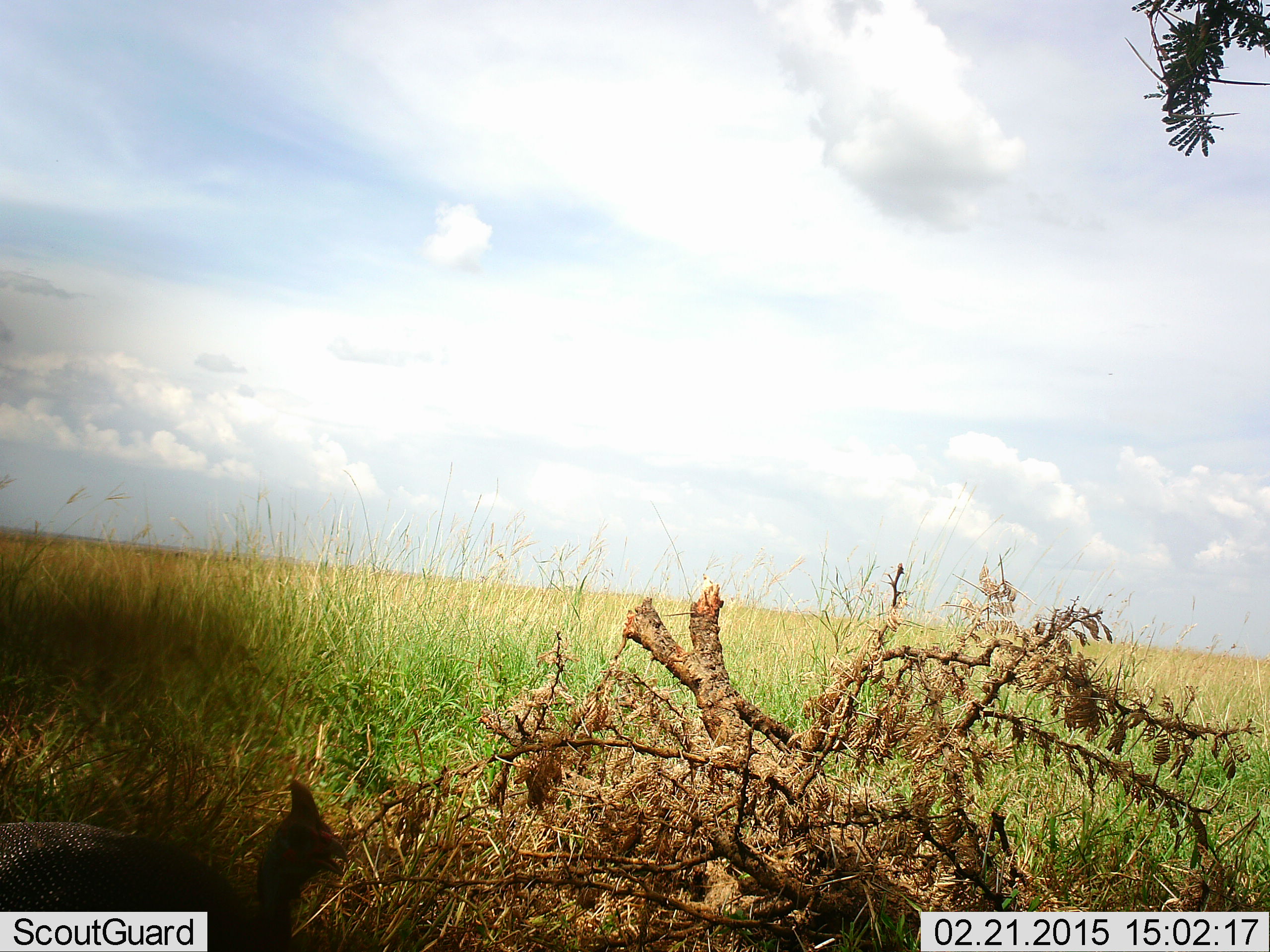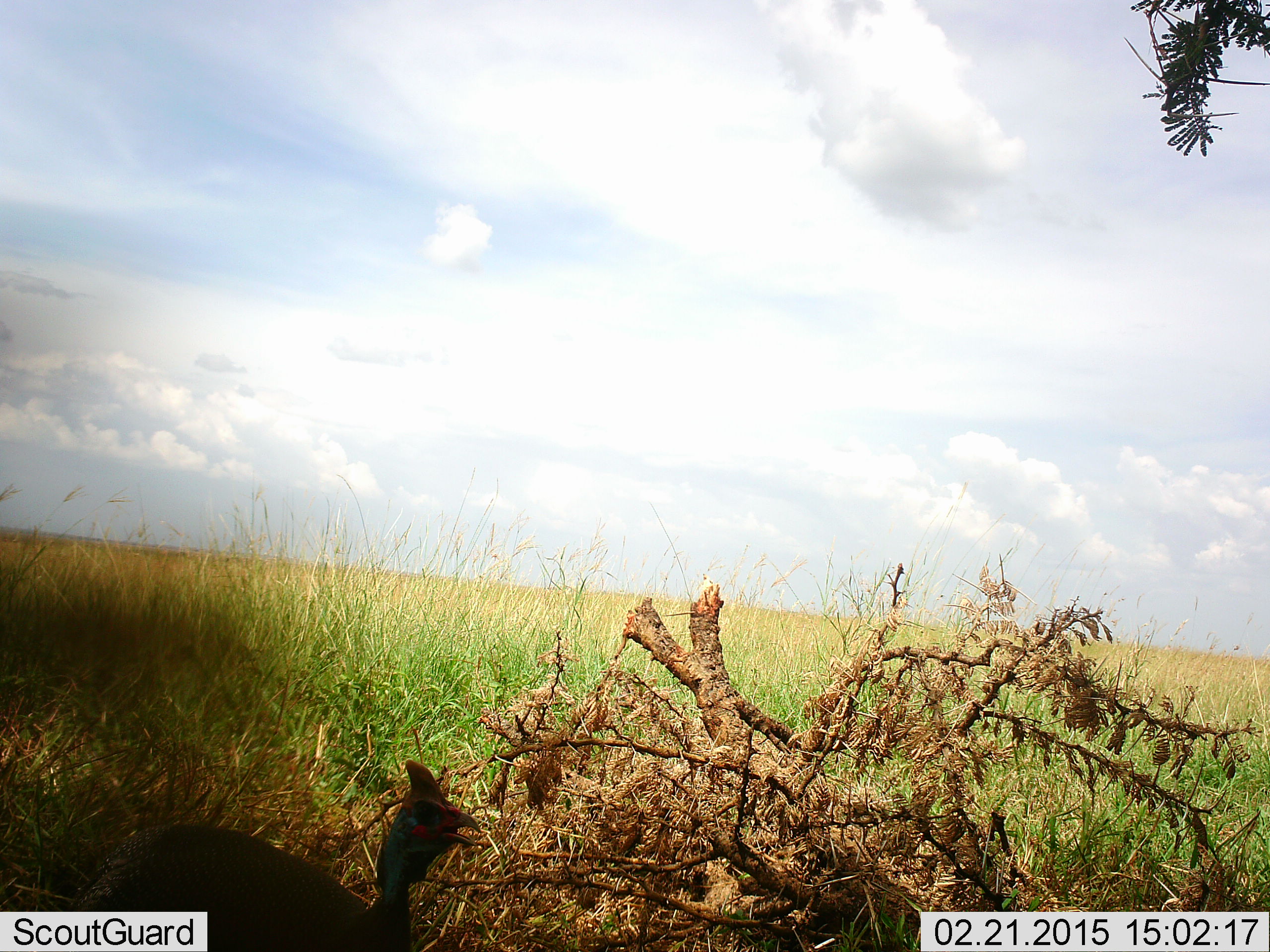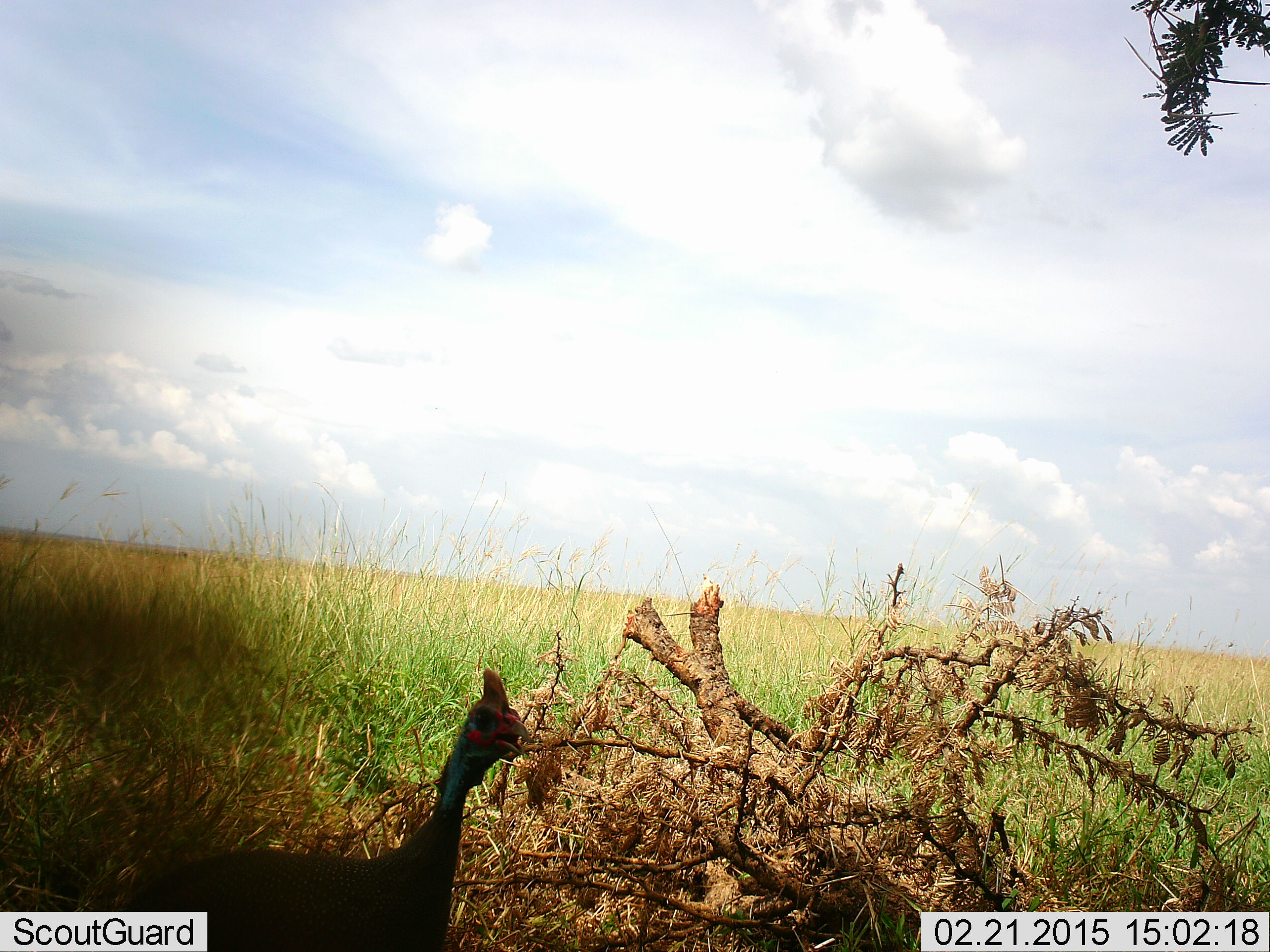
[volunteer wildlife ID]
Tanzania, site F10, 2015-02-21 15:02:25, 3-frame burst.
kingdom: Animalia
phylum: Chordata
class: Aves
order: Galliformes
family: Numididae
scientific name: Numididae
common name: guinea fowl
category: guineafowl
Guineafowl (guinea fowl) (Numididae), count 1. Behavior (volunteer vote fractions): standing 30%, resting 0%, moving 70%, interacting 0%. Young present (vote fraction): 0%. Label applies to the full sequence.